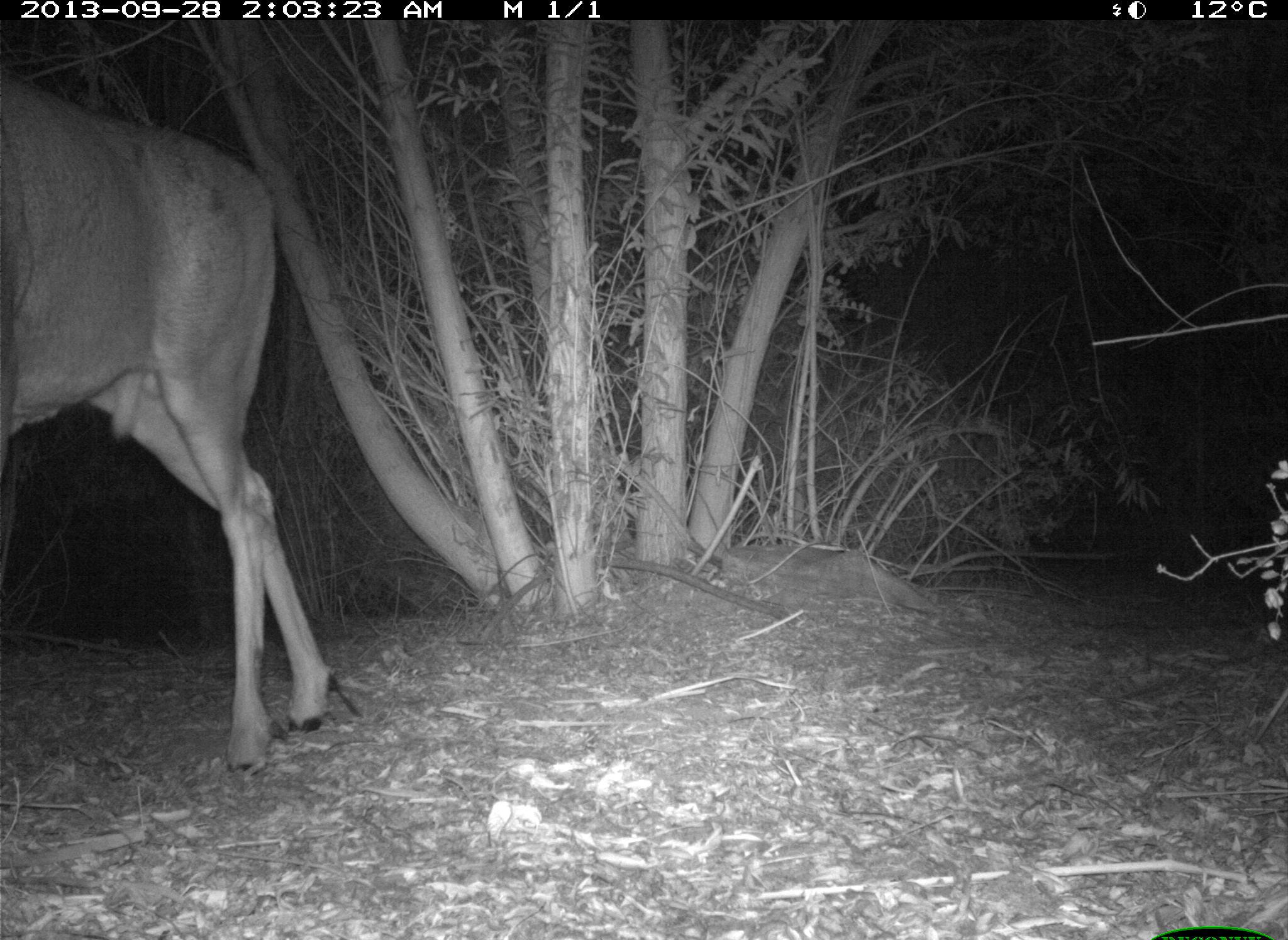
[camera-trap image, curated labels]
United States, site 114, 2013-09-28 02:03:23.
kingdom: Animalia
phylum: Chordata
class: Mammalia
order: Artiodactyla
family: Cervidae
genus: Odocoileus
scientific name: Odocoileus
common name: deer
Deer (Odocoileus).